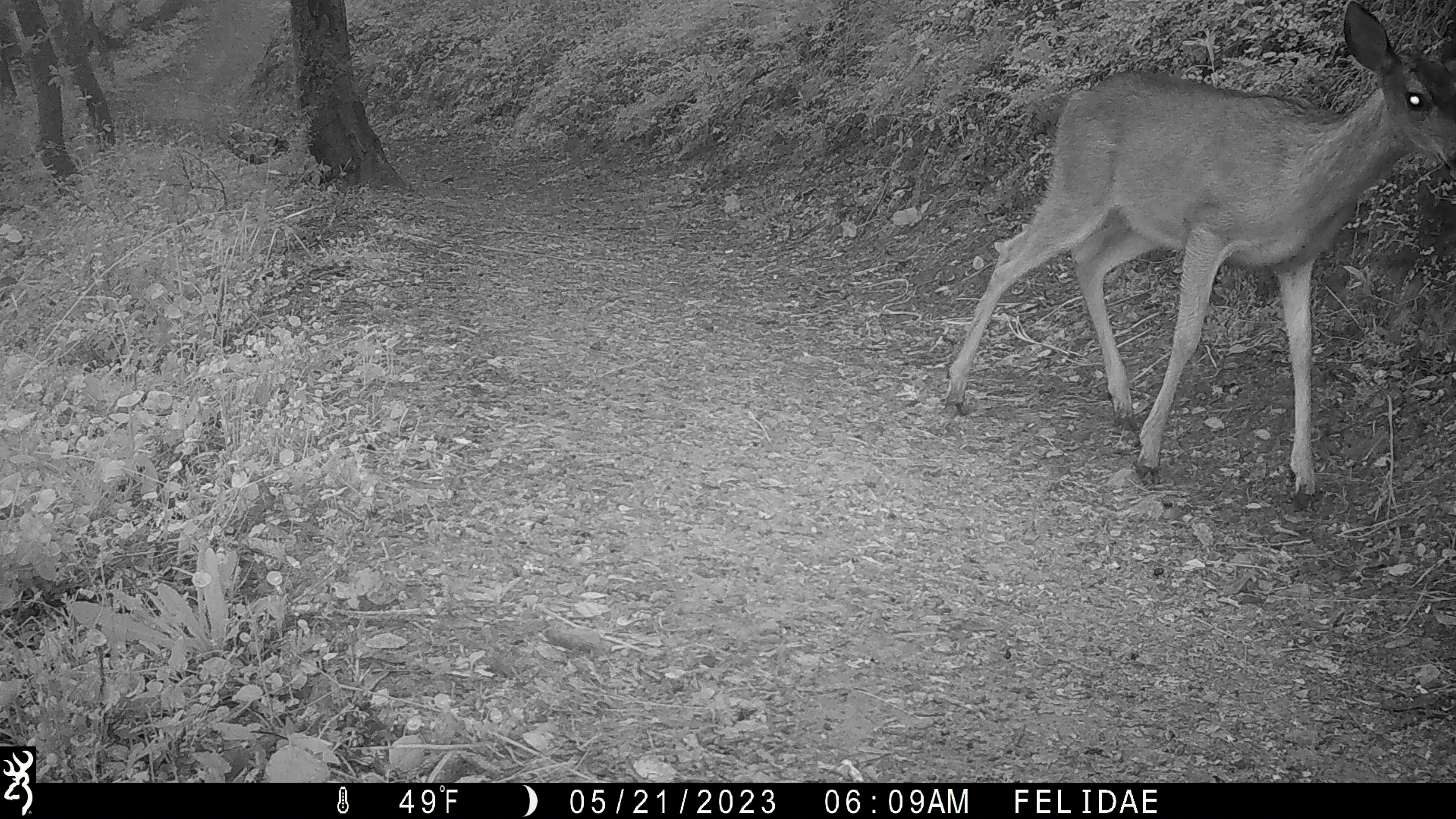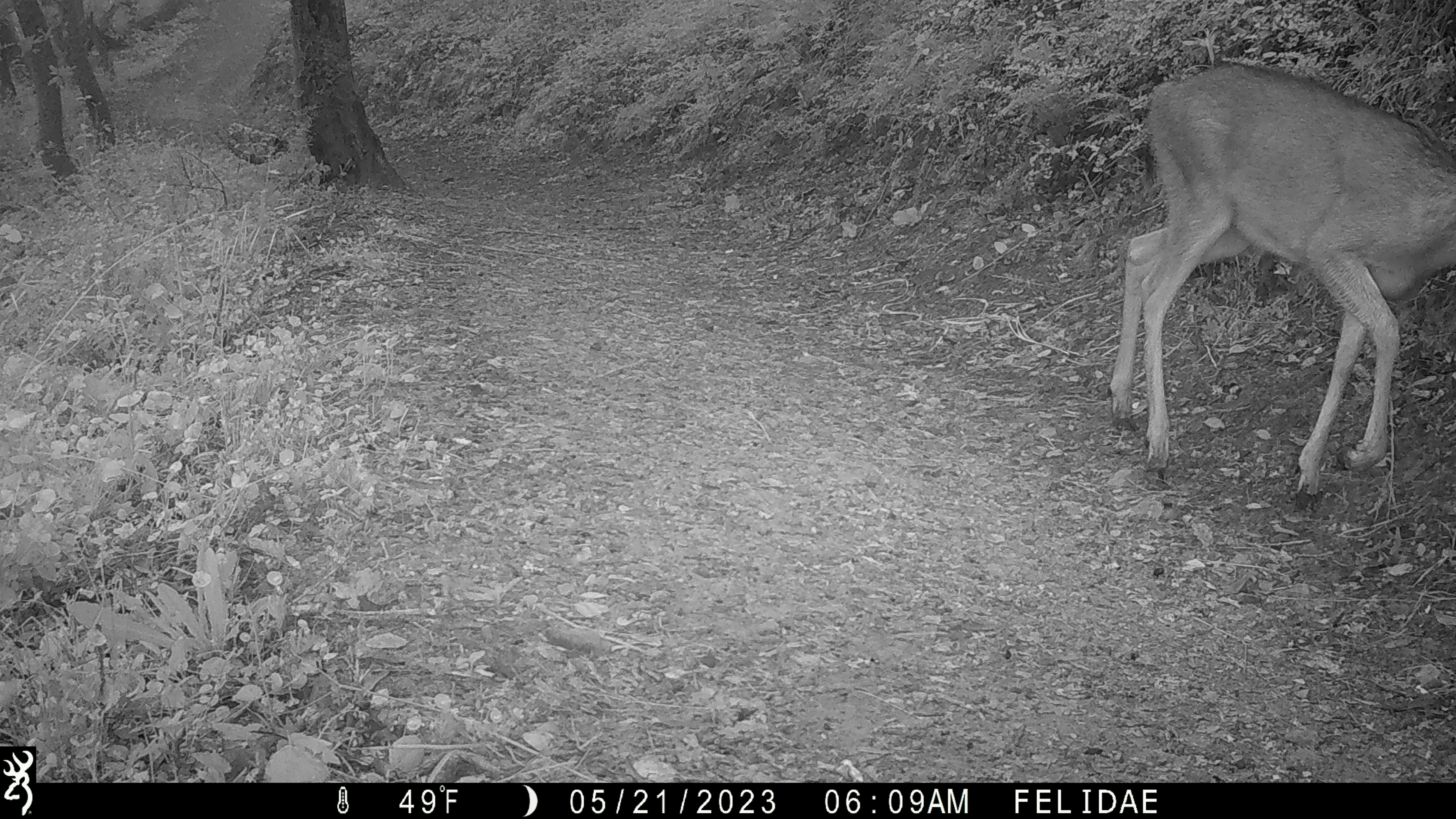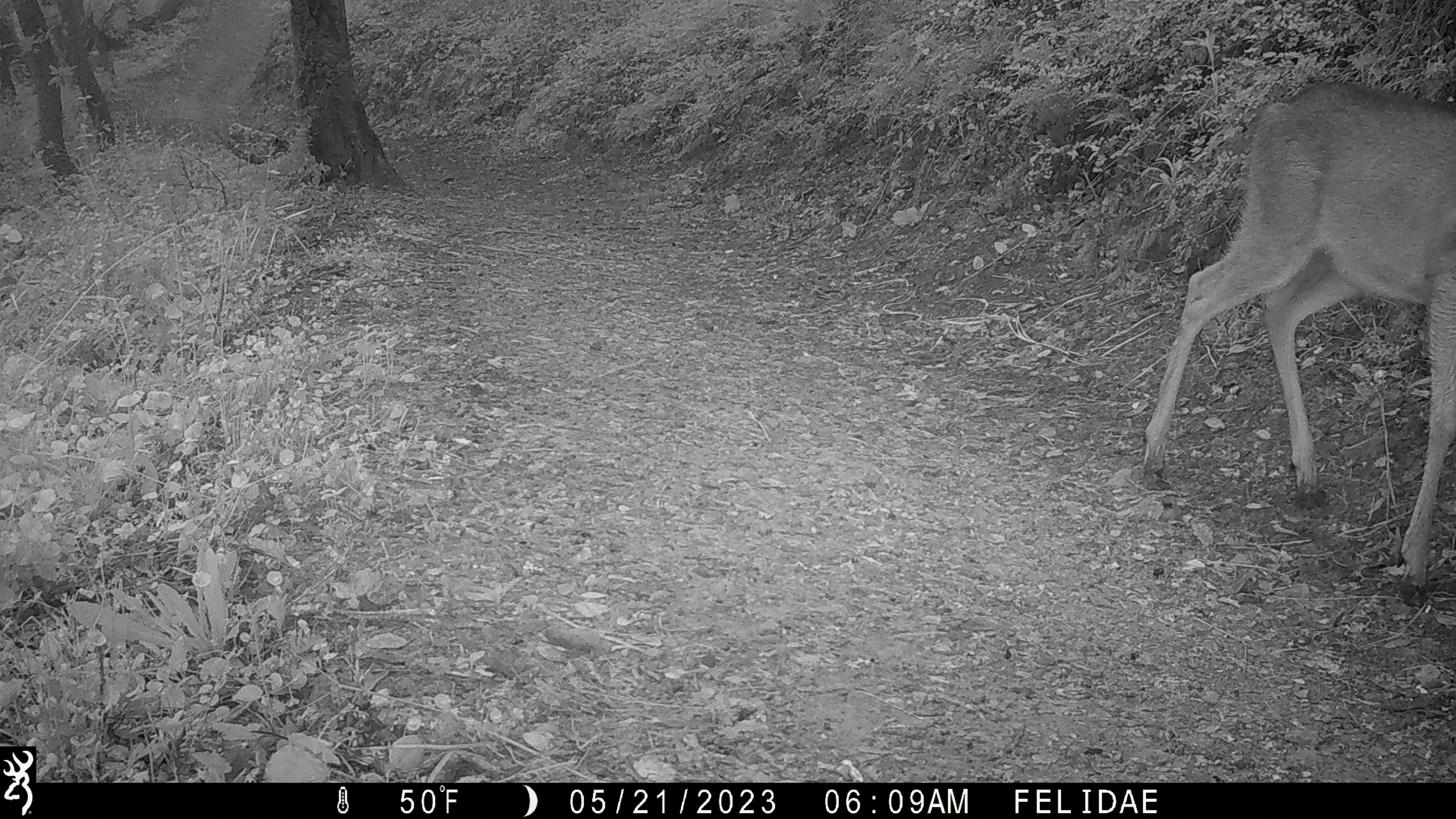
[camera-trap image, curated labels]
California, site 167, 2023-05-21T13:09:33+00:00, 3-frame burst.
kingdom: Animalia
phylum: Chordata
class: Mammalia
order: Artiodactyla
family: Cervidae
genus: Odocoileus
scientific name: Odocoileus hemionus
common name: mule deer